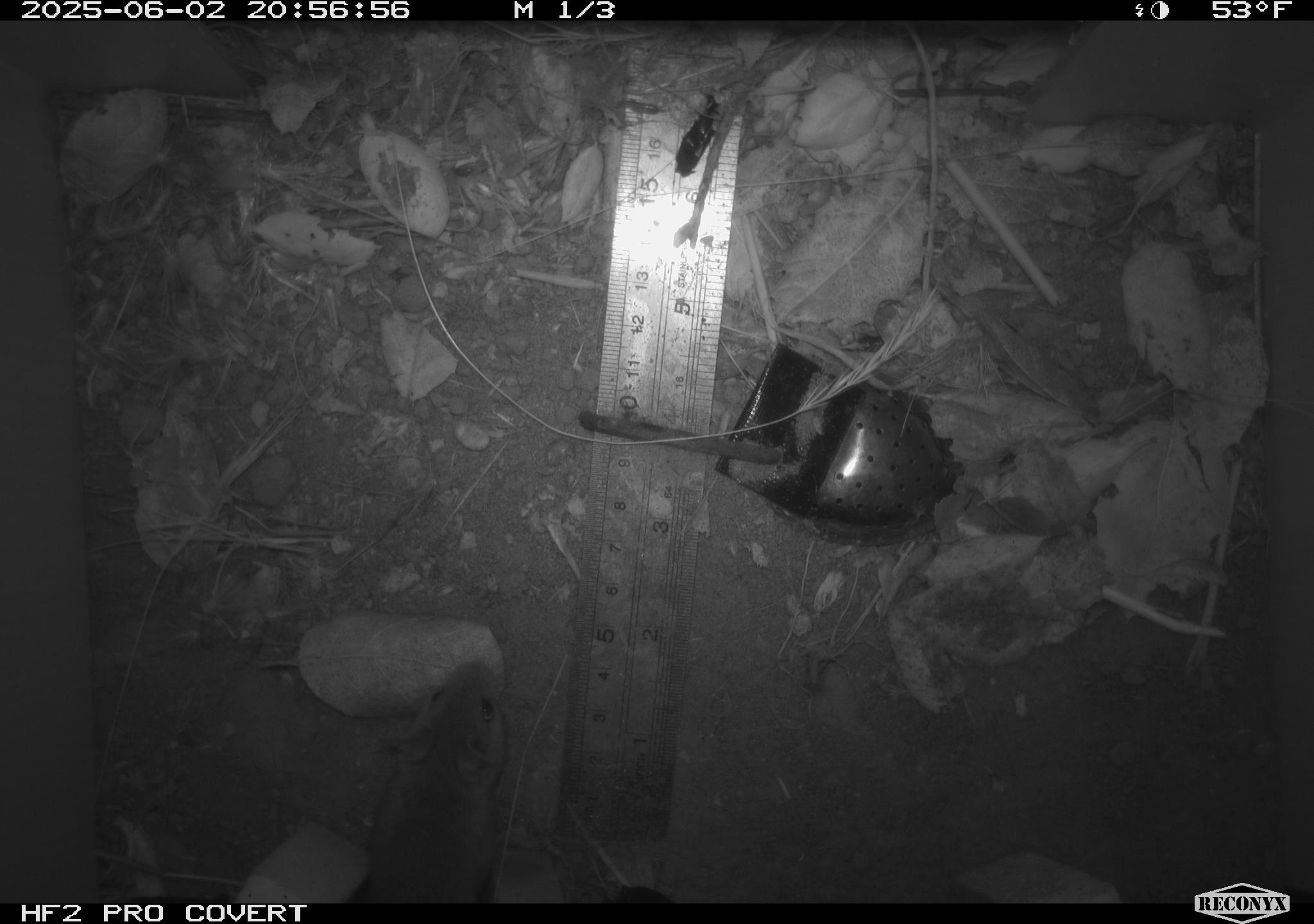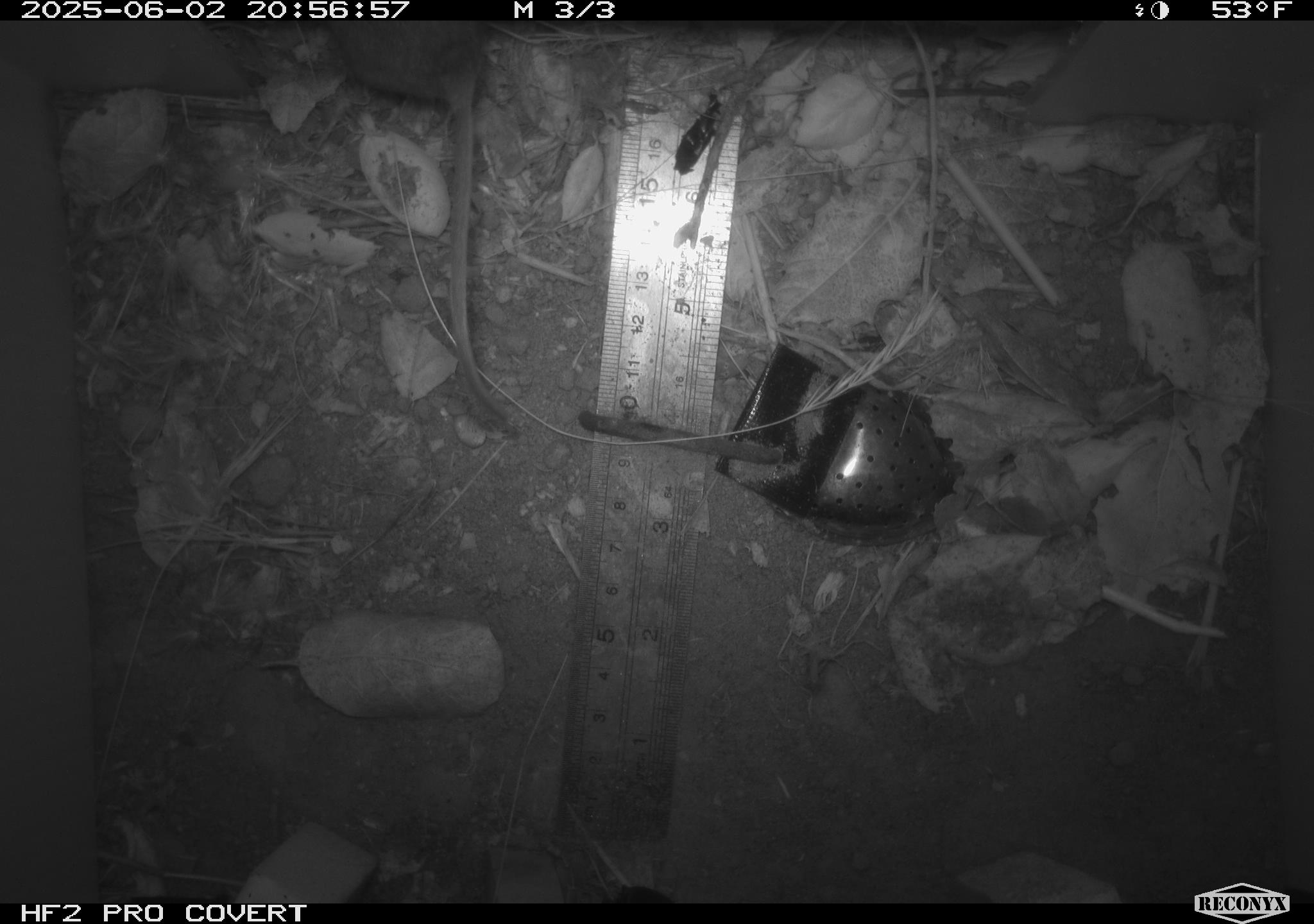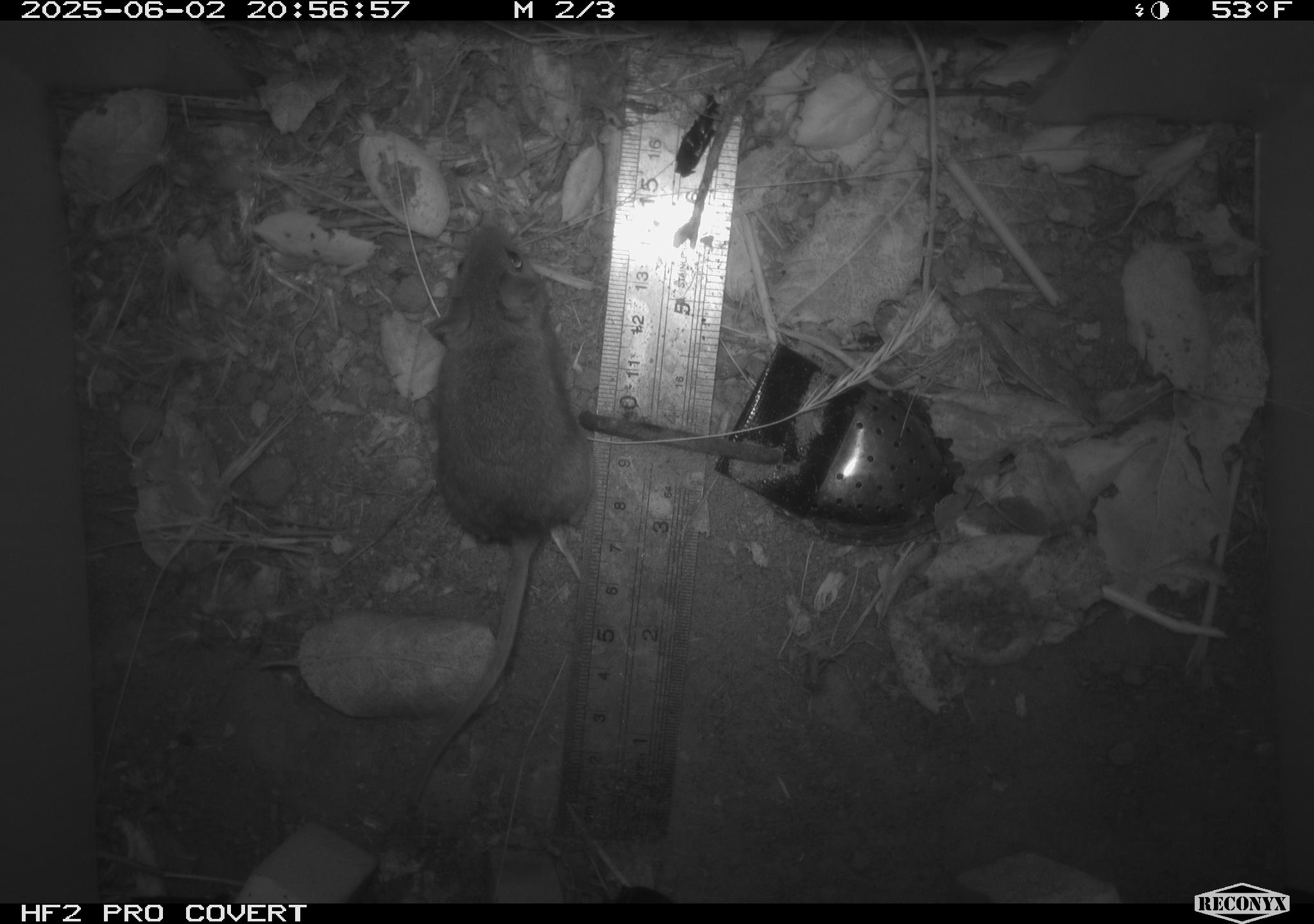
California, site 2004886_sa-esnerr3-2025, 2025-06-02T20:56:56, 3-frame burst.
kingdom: Animalia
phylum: Chordata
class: Mammalia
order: Rodentia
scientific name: Rodentia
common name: rodent